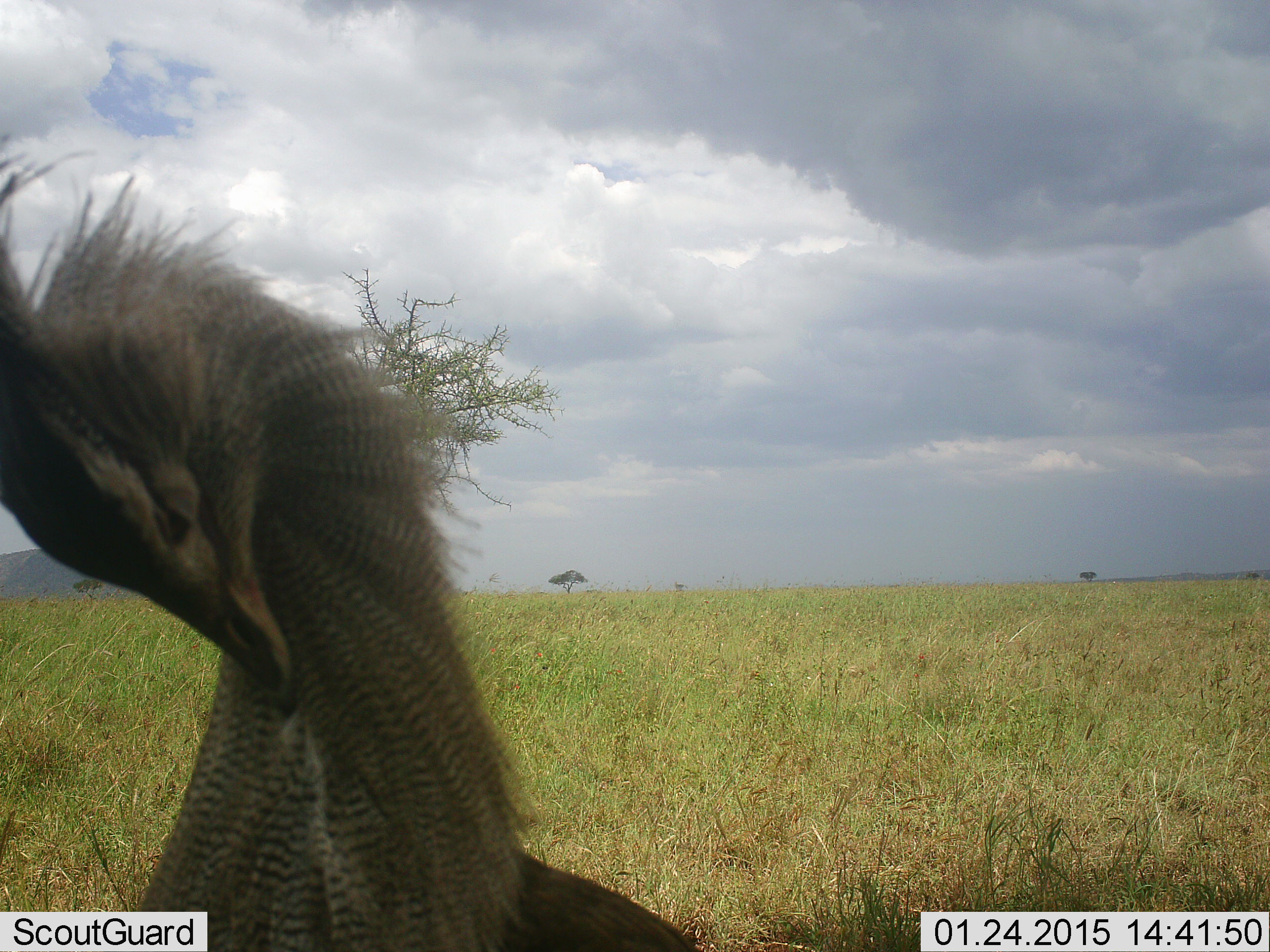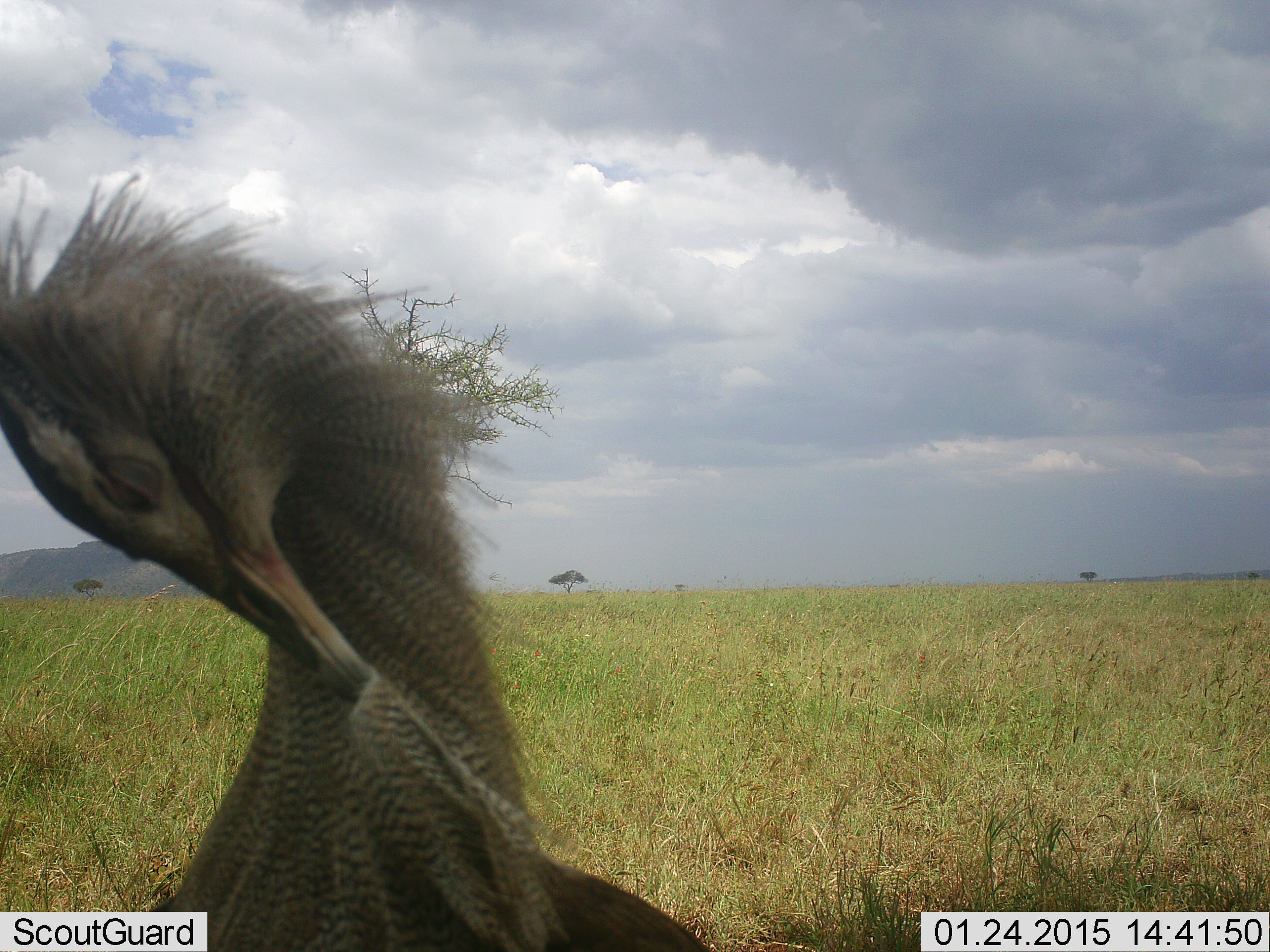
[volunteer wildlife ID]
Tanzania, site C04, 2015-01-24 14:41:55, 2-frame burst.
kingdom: Animalia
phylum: Chordata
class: Aves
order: Otidiformes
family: Otididae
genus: Ardeotis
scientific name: Ardeotis kori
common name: kori bustard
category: koribustard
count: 1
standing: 90%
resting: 30%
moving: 0%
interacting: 0%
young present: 0%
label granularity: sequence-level